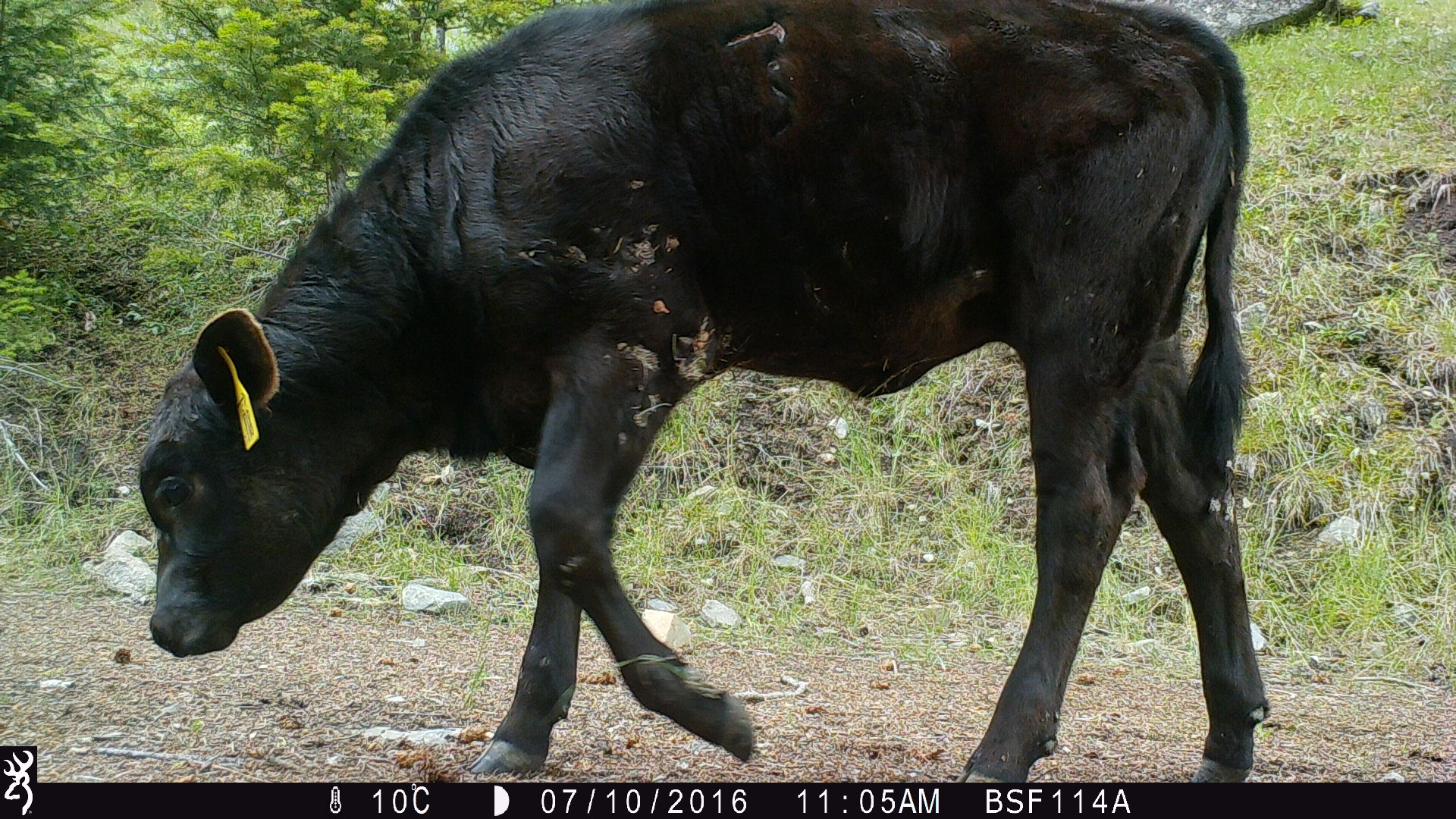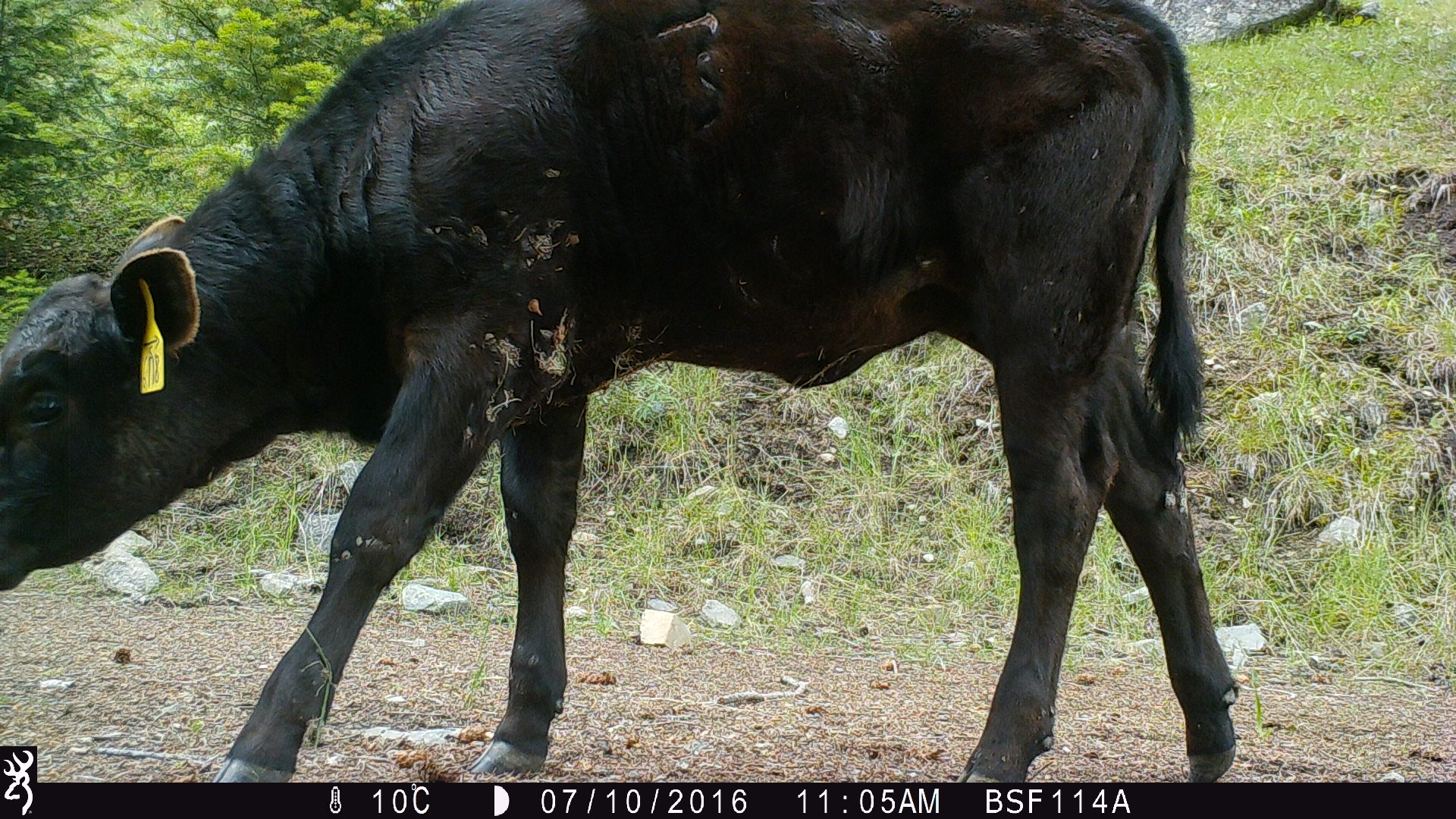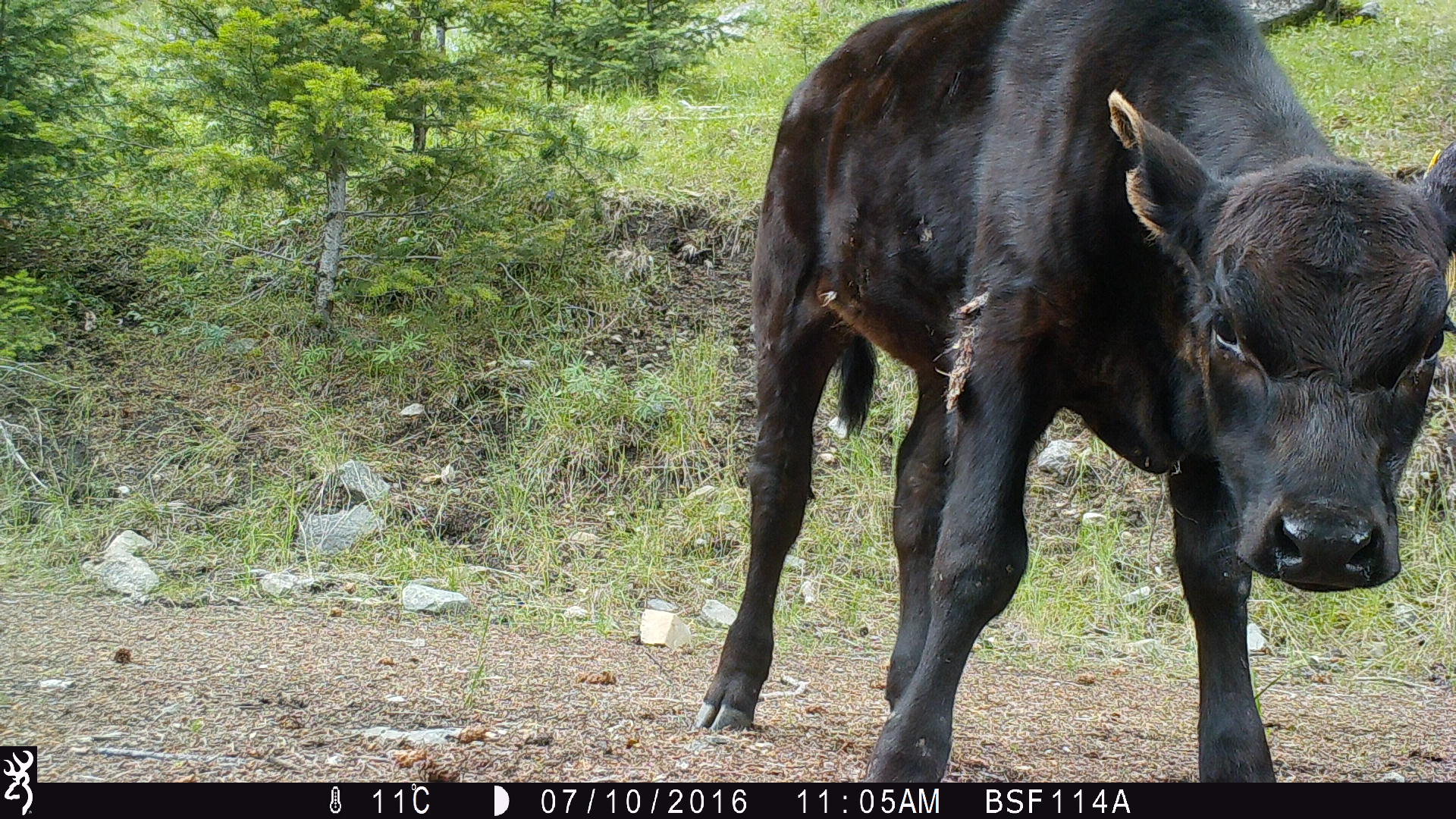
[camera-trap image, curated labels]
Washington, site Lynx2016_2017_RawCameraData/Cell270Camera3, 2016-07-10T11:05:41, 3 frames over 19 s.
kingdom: Animalia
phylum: Chordata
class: Mammalia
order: Artiodactyla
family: Bovidae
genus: Bos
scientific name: Bos taurus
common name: domestic cattle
Domestic cattle (Bos taurus). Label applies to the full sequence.